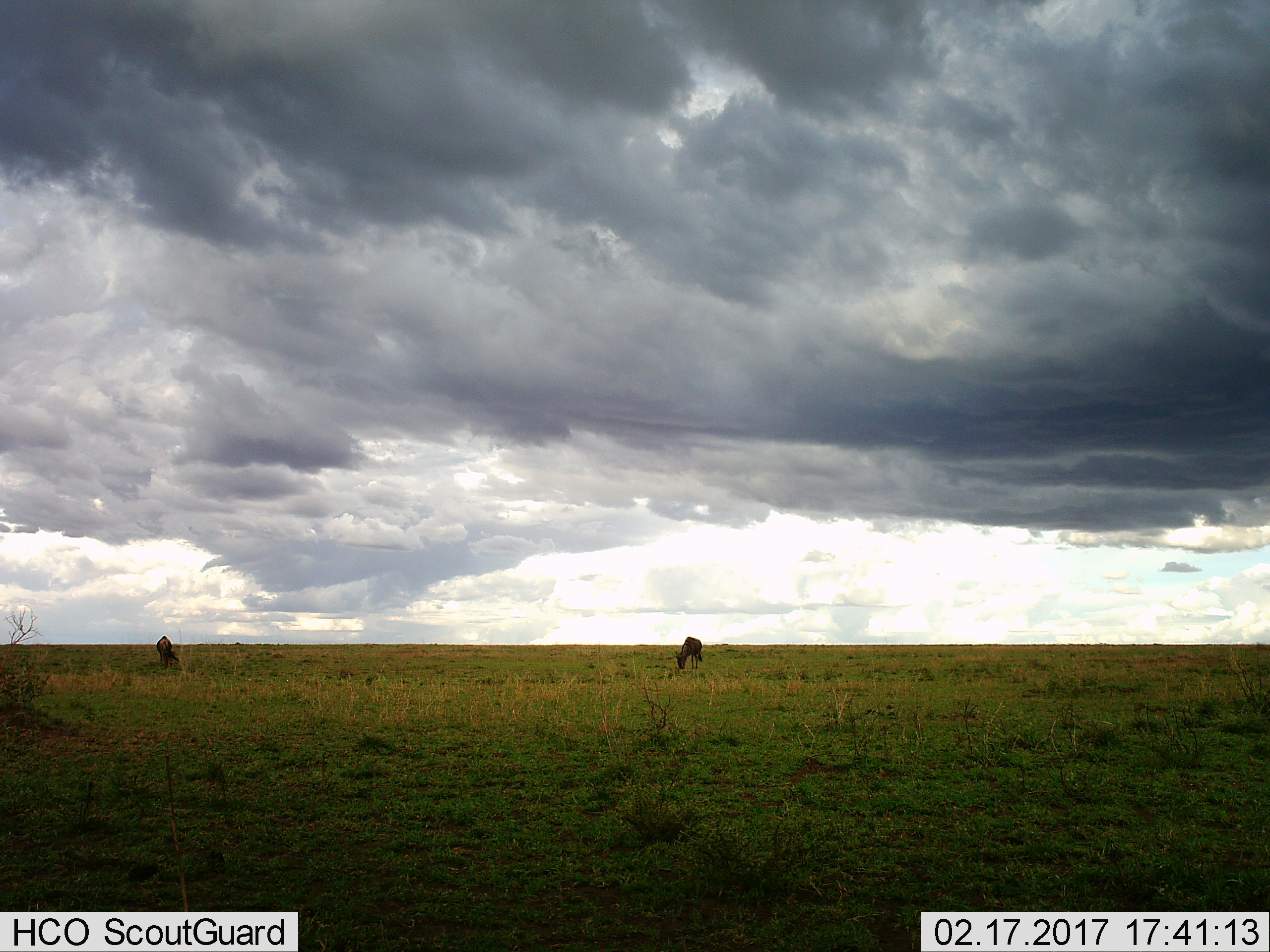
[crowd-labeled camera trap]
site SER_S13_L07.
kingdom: Animalia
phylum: Chordata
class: Mammalia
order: Artiodactyla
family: Bovidae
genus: Connochaetes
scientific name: Connochaetes taurinus taurinus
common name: blue wildebeest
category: wildebeestblue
Wildebeestblue (blue wildebeest) (Connochaetes taurinus taurinus), count 2. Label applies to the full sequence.